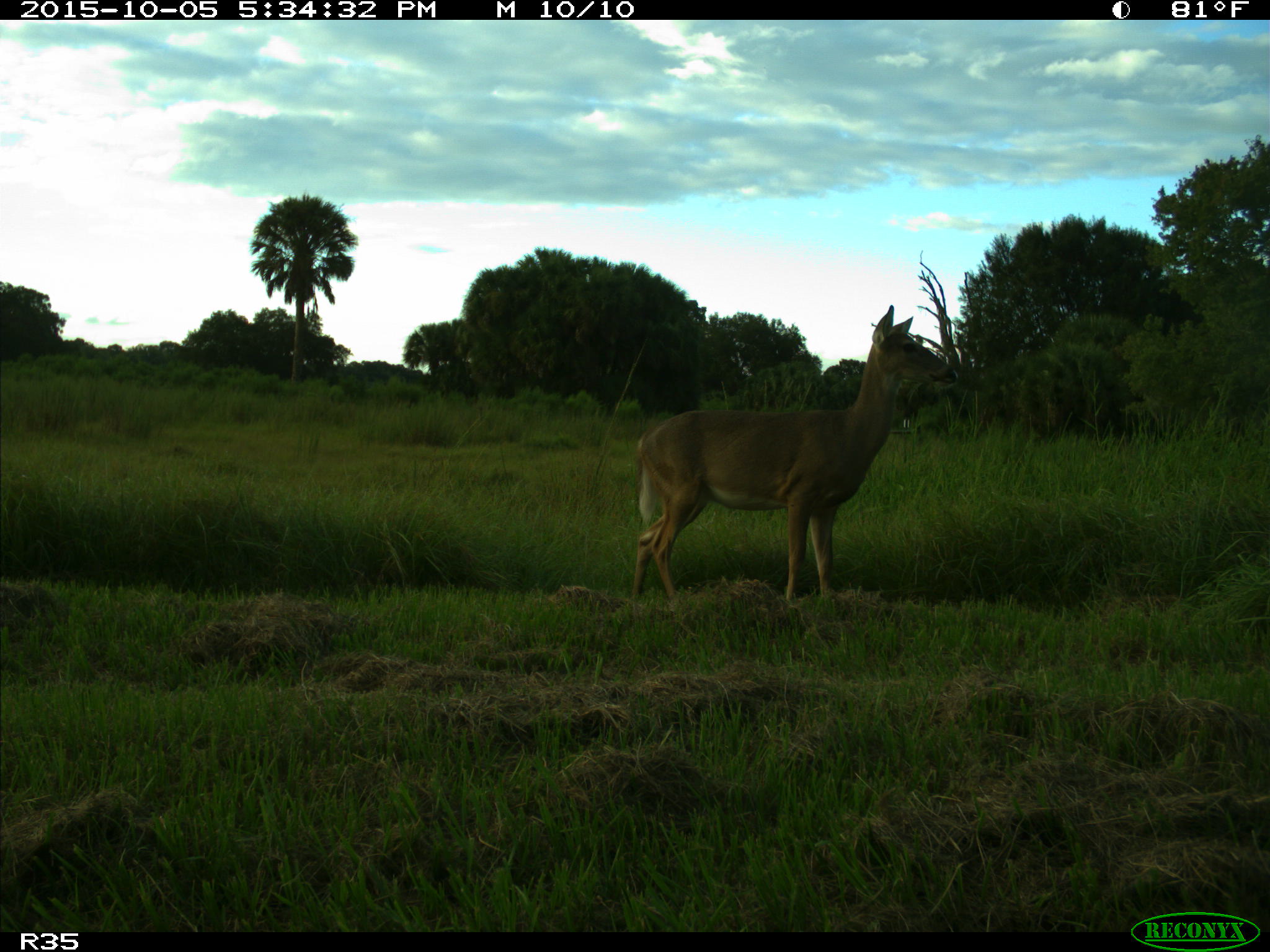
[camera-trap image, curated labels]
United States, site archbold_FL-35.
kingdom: Animalia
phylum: Chordata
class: Mammalia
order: Artiodactyla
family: Cervidae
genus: Odocoileus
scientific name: Odocoileus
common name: deer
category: unidentified deer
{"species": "unidentified deer (deer) (Odocoileus)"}